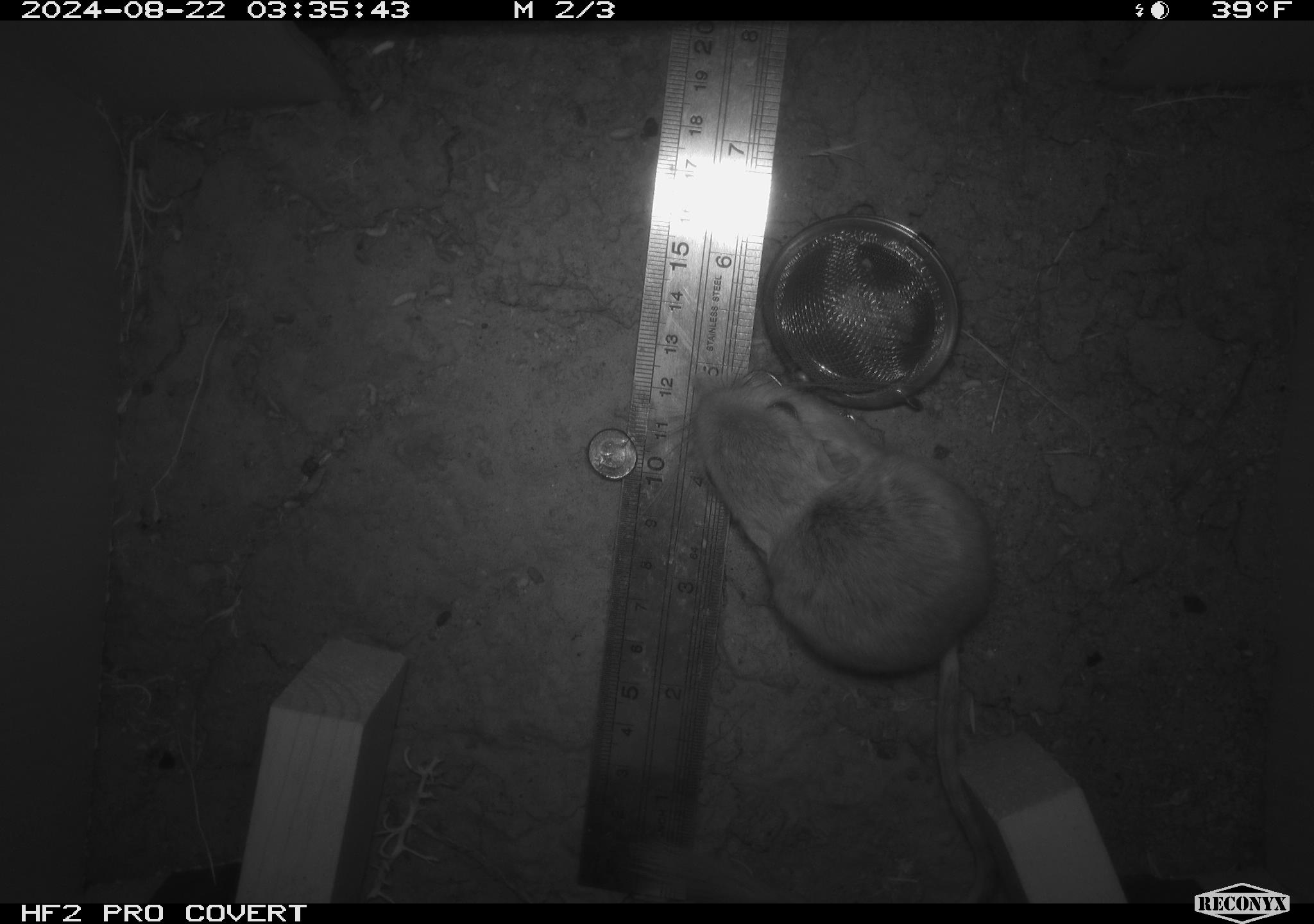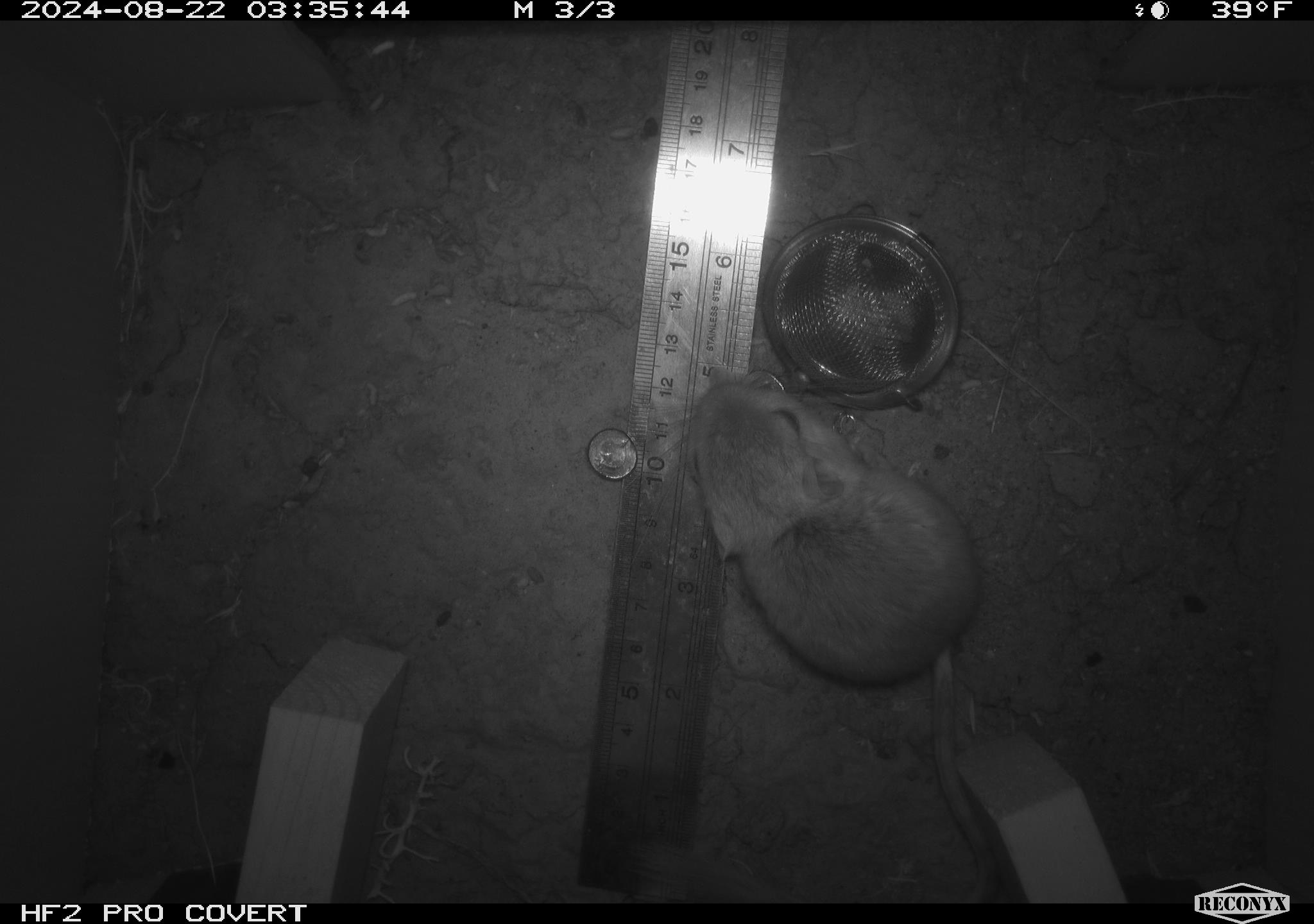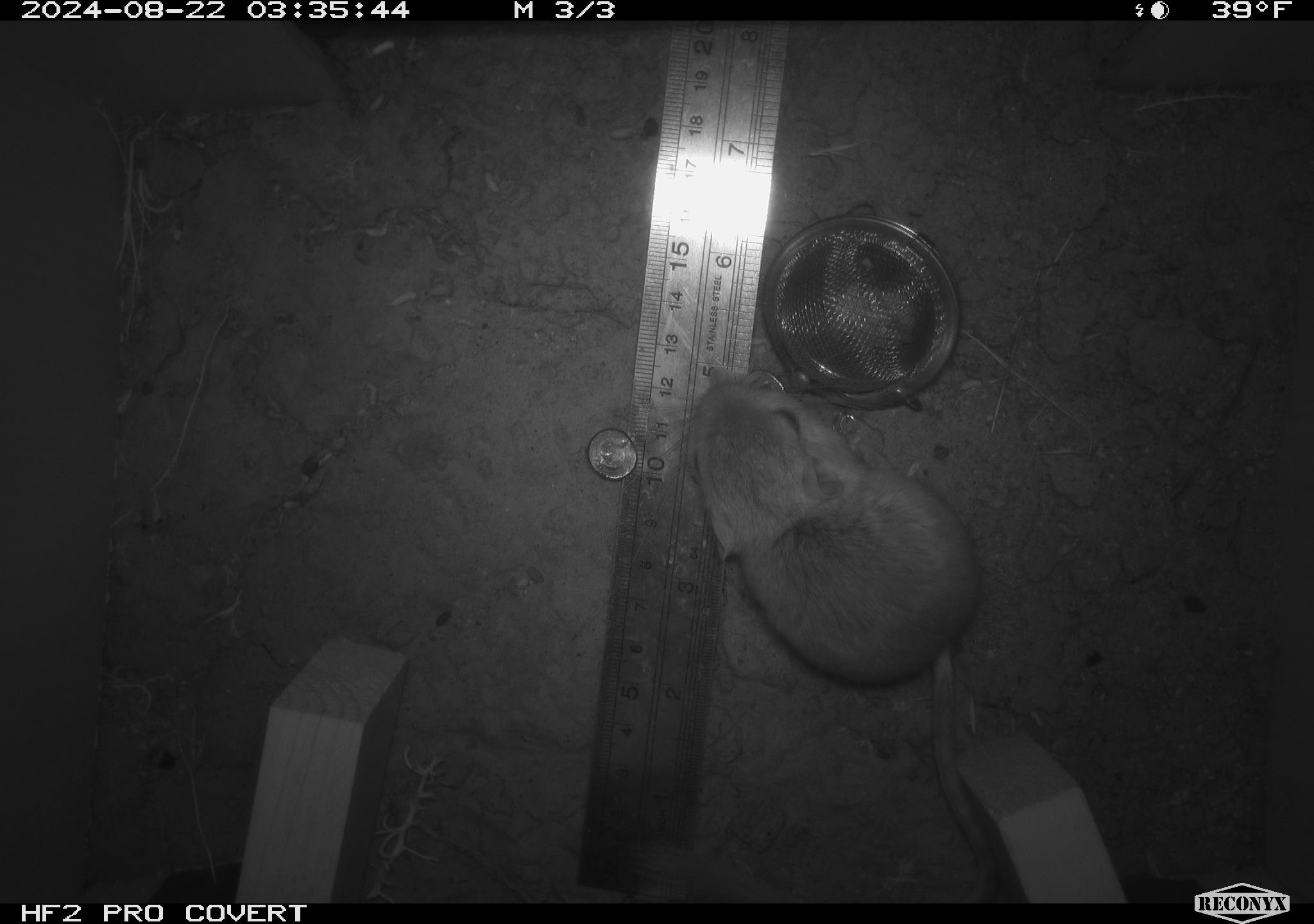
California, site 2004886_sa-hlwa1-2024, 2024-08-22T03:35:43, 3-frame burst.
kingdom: Animalia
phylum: Chordata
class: Mammalia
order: Rodentia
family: Heteromyidae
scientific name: Heteromyidae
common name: kangaroo rats and pocket mice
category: heteromyidae family